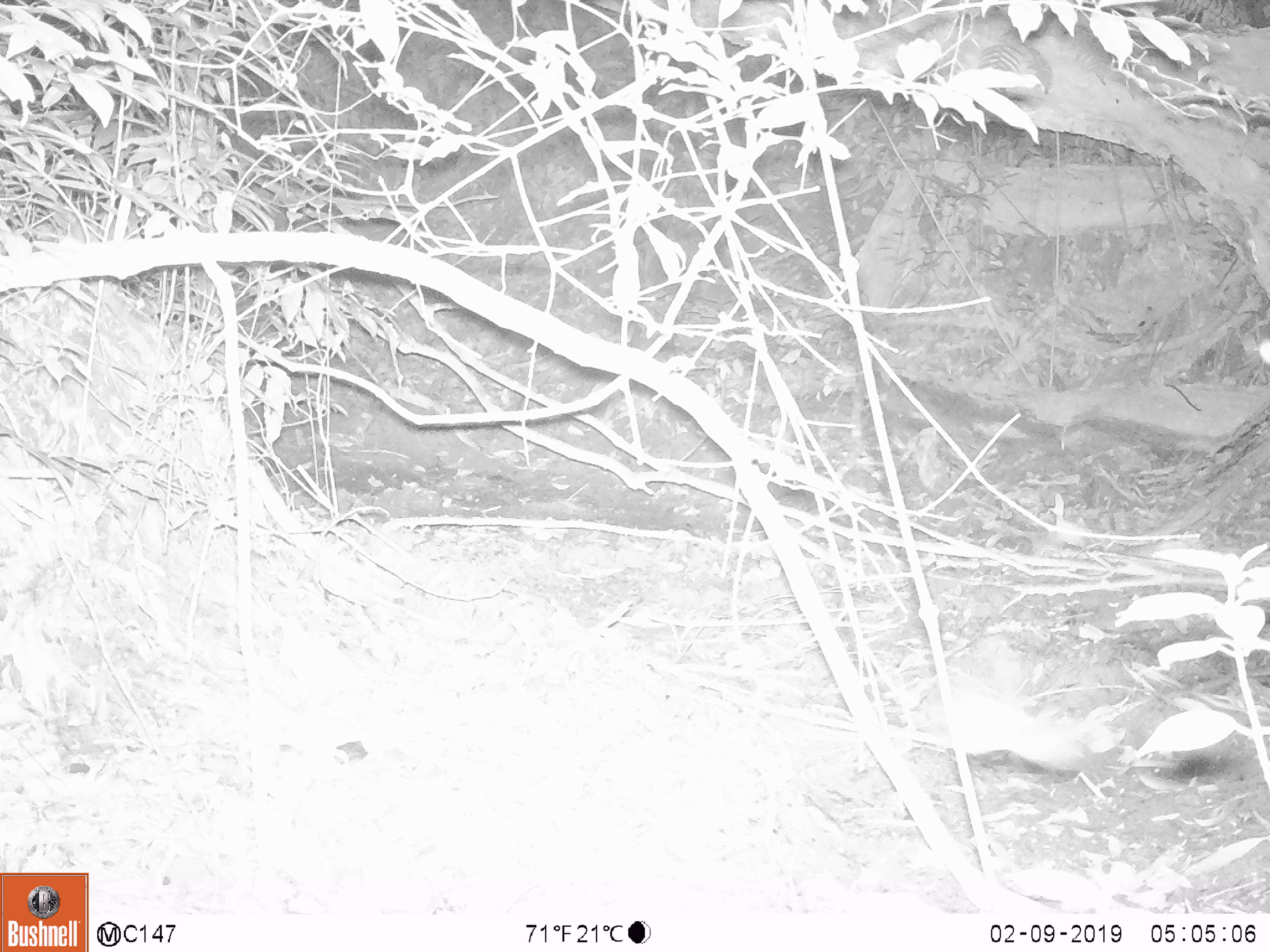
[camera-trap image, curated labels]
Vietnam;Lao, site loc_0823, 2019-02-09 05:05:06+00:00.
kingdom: Animalia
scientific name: Animalia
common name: animal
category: unidentified animal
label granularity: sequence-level